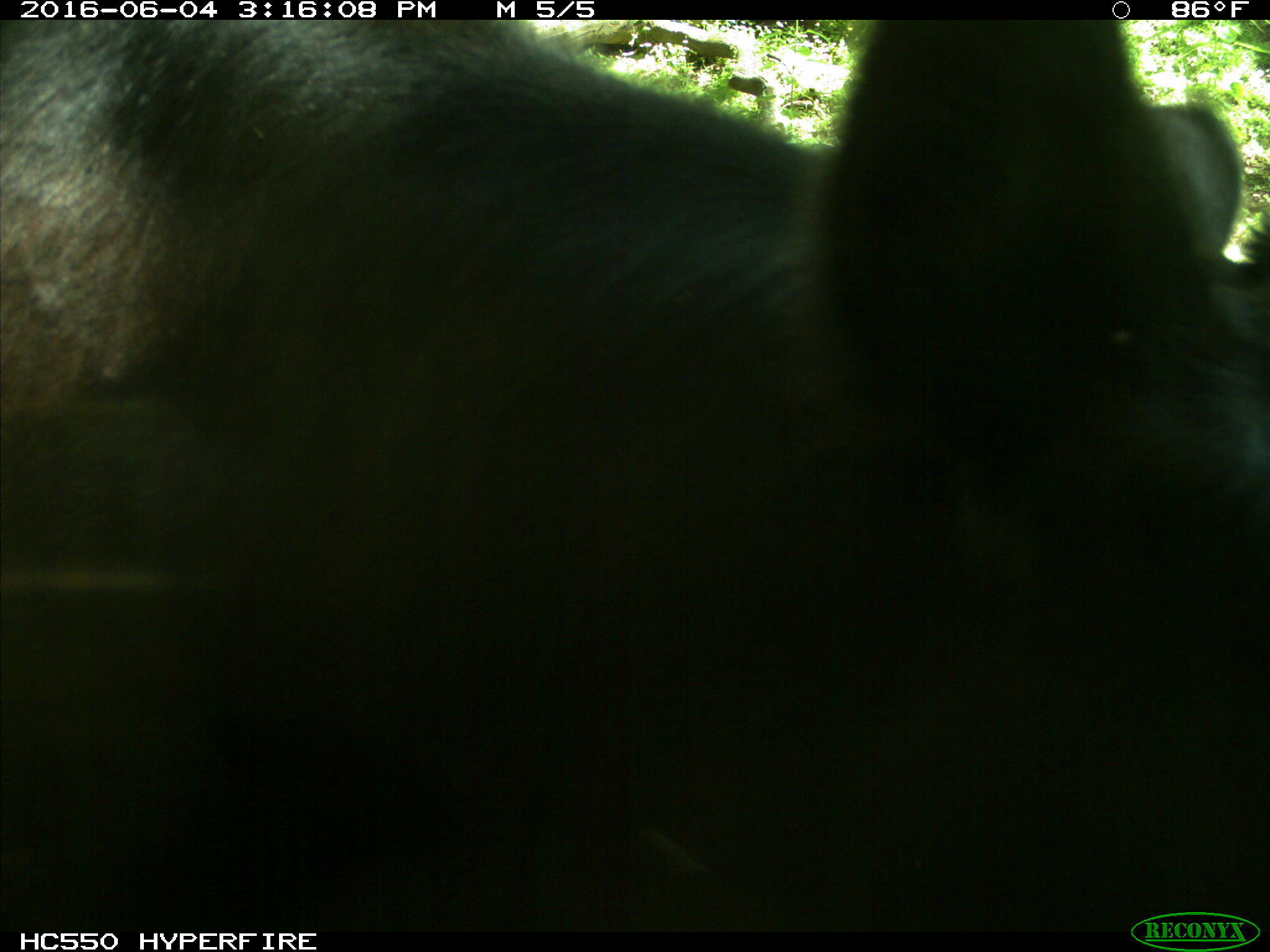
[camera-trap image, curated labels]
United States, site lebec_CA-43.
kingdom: Animalia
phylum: Chordata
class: Mammalia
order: Artiodactyla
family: Bovidae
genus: Bos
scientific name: Bos taurus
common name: domestic cow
Bos taurus (domestic cow).